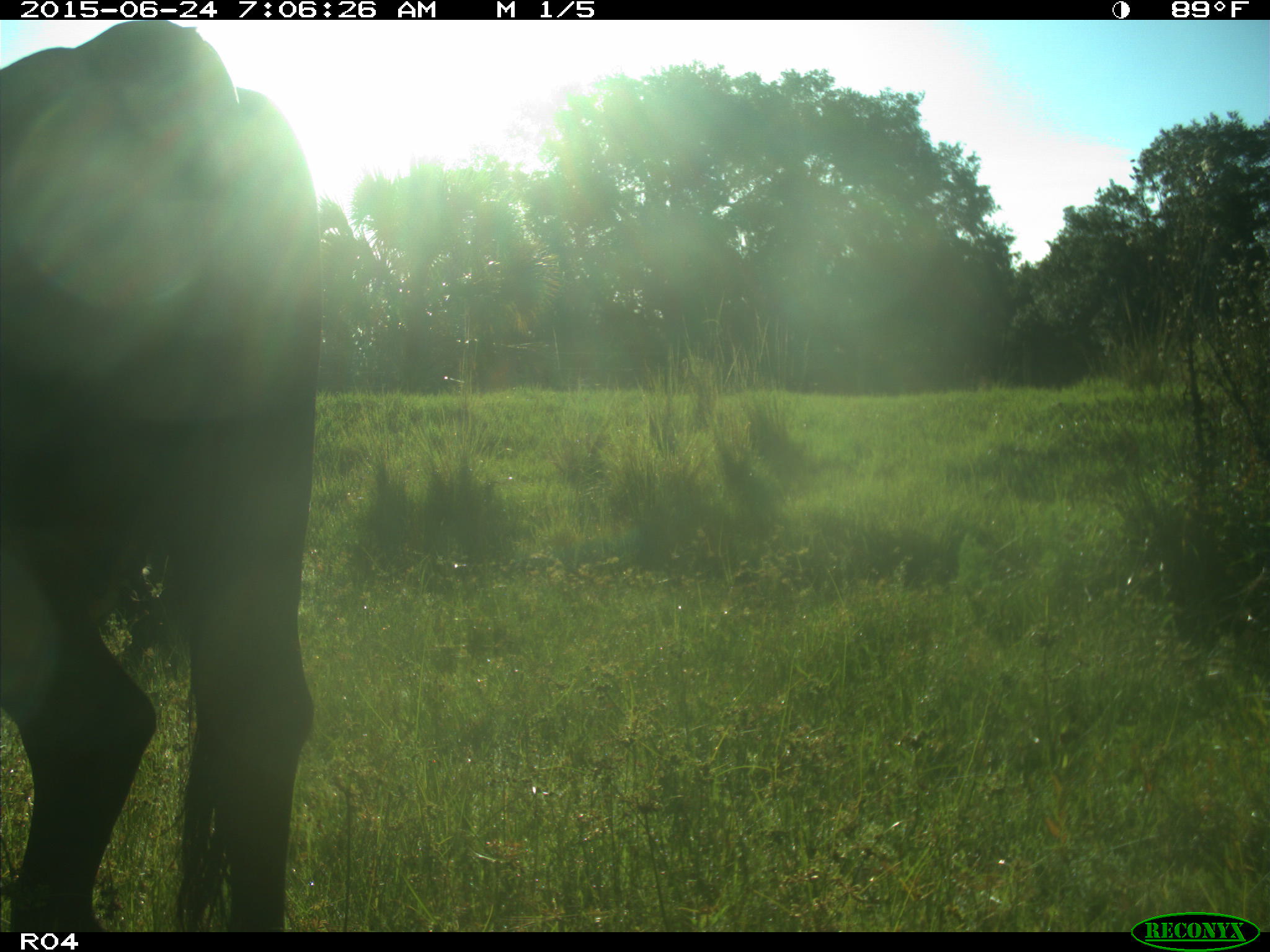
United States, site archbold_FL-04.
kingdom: Animalia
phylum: Chordata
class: Mammalia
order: Artiodactyla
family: Bovidae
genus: Bos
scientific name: Bos taurus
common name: domestic cow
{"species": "Bos taurus (domestic cow)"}